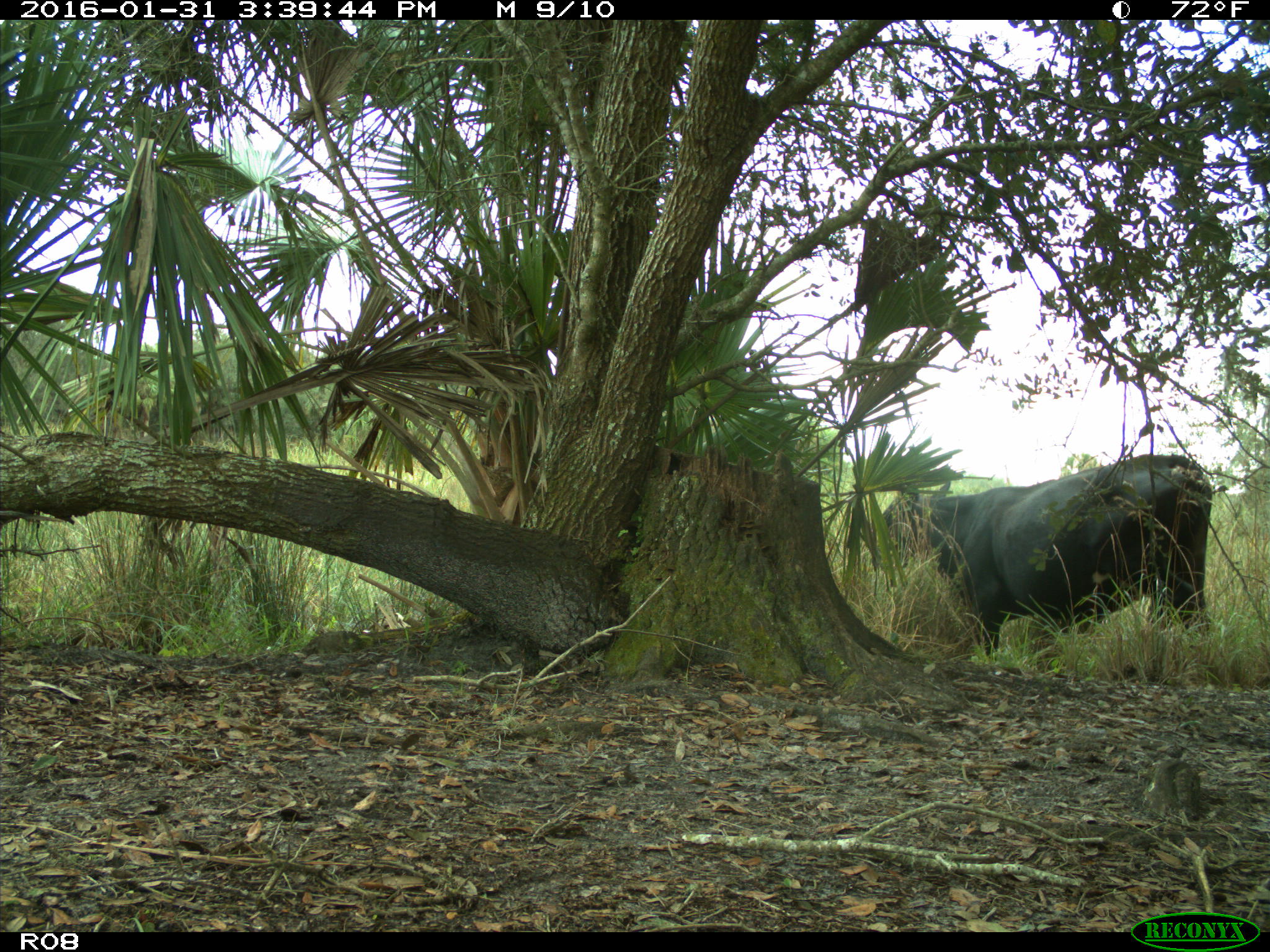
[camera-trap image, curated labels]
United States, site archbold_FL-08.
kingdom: Animalia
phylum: Chordata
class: Mammalia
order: Artiodactyla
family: Bovidae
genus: Bos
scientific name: Bos taurus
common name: domestic cow